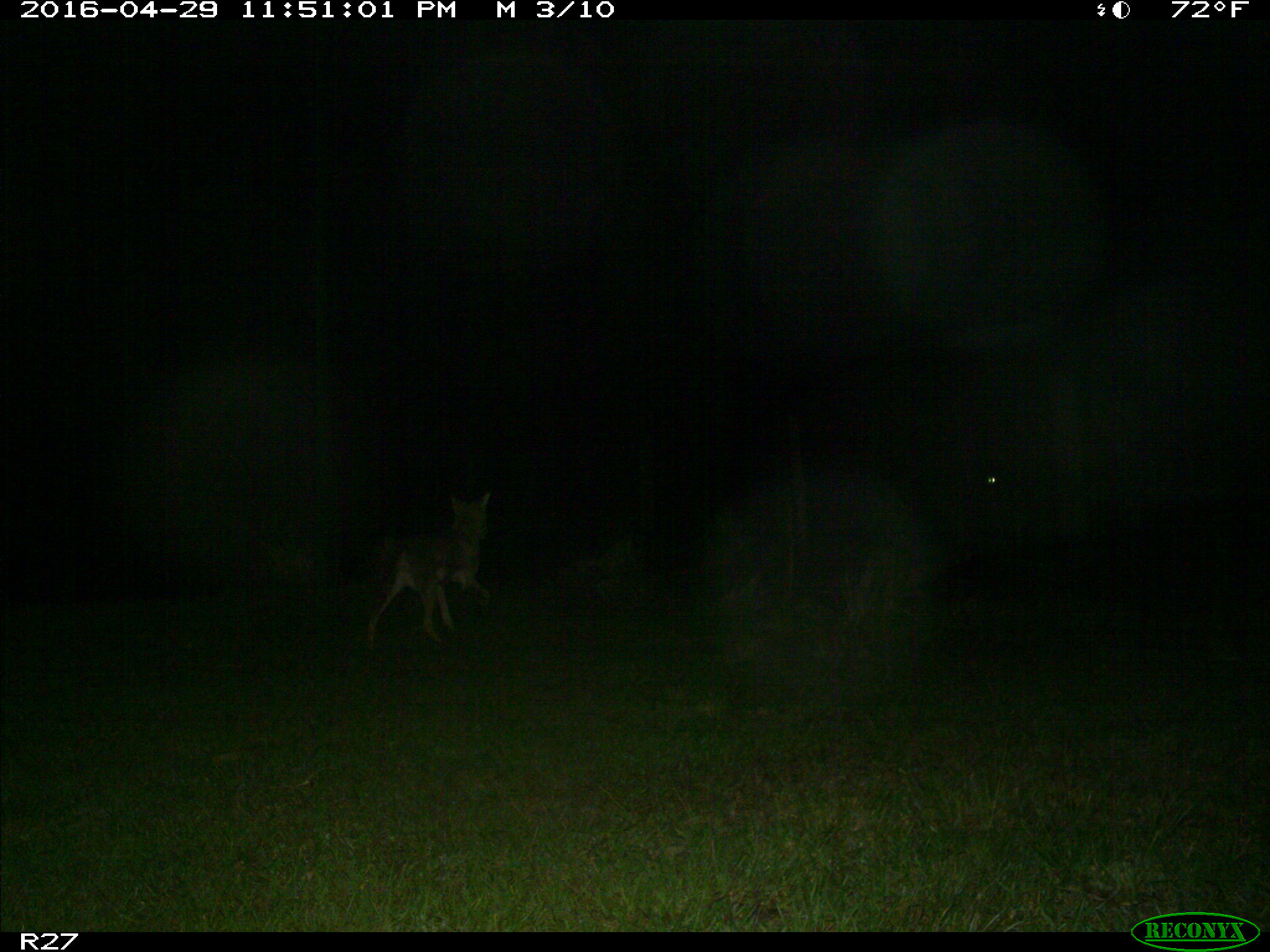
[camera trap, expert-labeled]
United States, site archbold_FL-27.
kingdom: Animalia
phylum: Chordata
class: Mammalia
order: Carnivora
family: Canidae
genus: Canis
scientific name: Canis latrans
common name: coyote